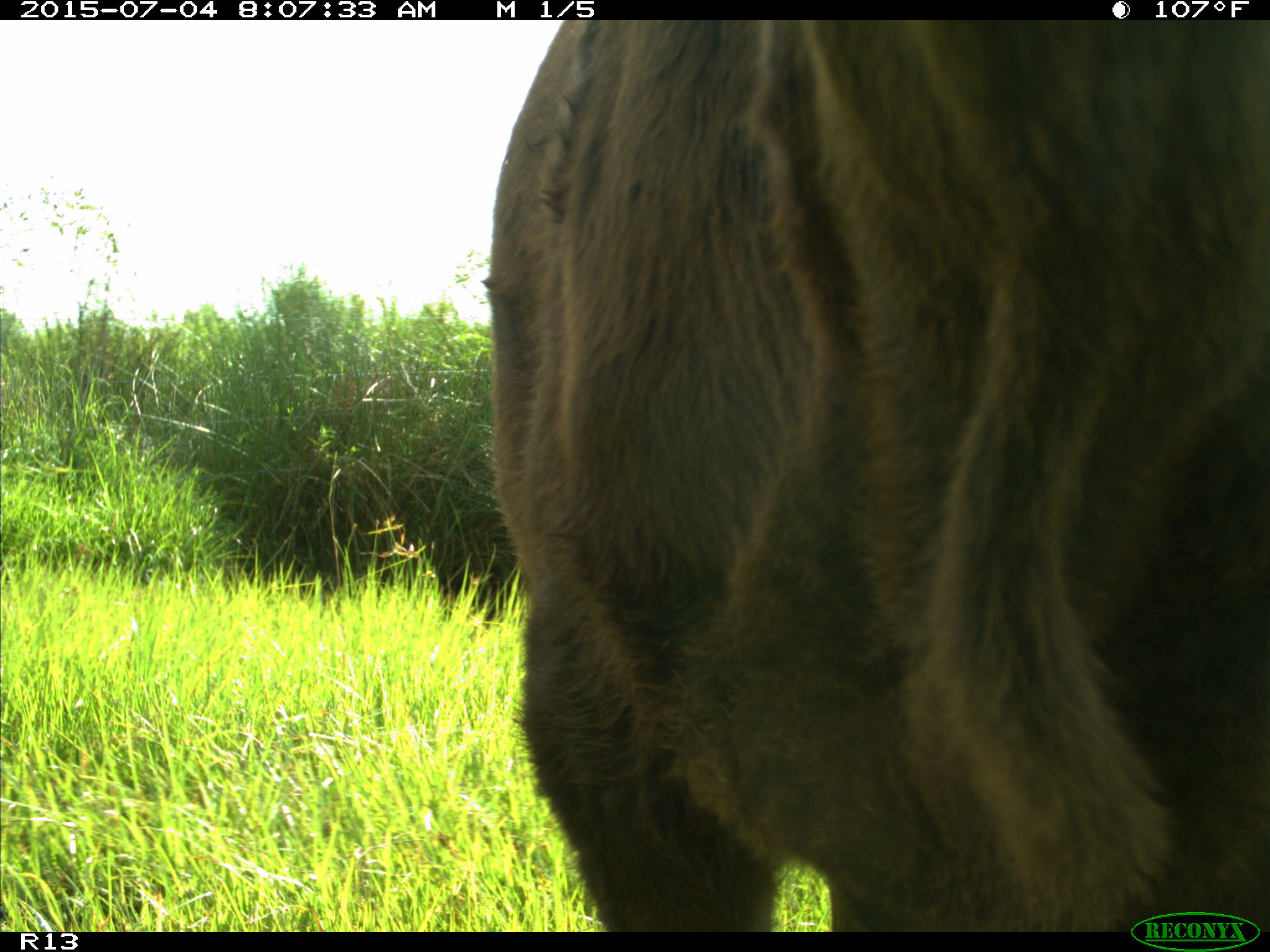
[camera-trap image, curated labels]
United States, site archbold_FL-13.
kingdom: Animalia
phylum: Chordata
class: Mammalia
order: Artiodactyla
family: Bovidae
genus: Bos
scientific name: Bos taurus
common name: domestic cow